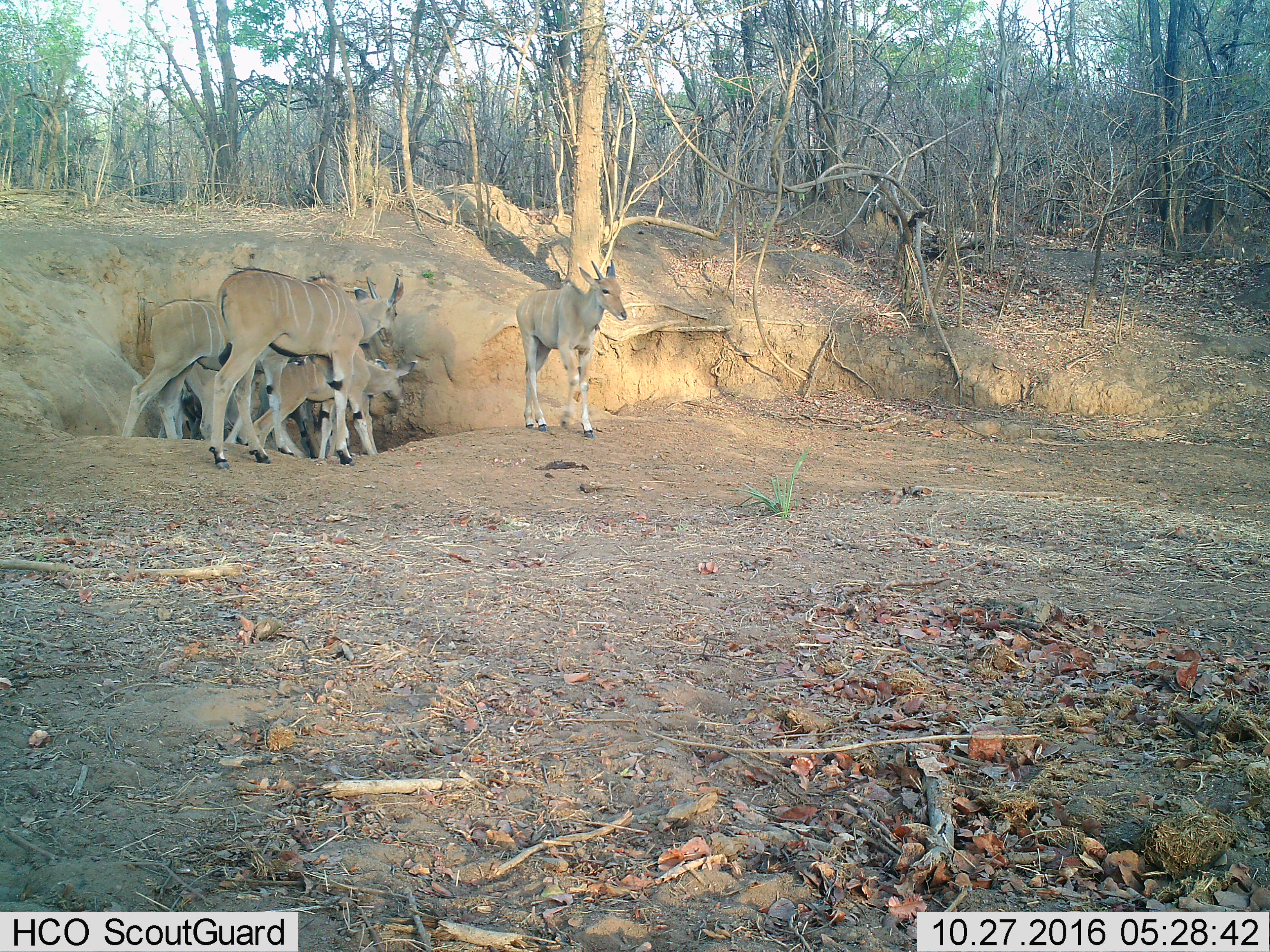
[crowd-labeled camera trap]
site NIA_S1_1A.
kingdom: Animalia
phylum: Chordata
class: Mammalia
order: Artiodactyla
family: Bovidae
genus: Tragelaphus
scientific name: Tragelaphus oryx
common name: eland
Eland (Tragelaphus oryx), count 6. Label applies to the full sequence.